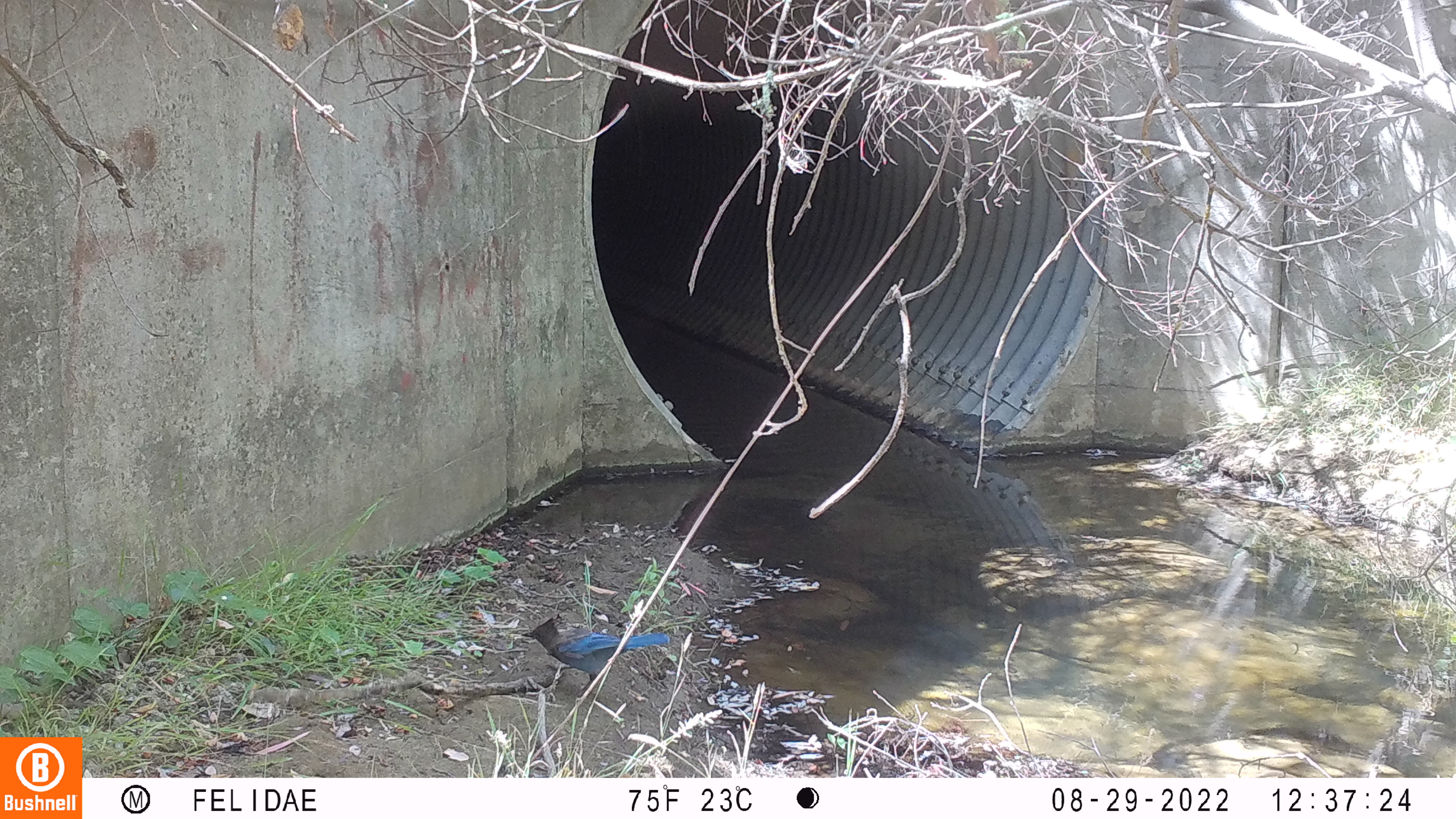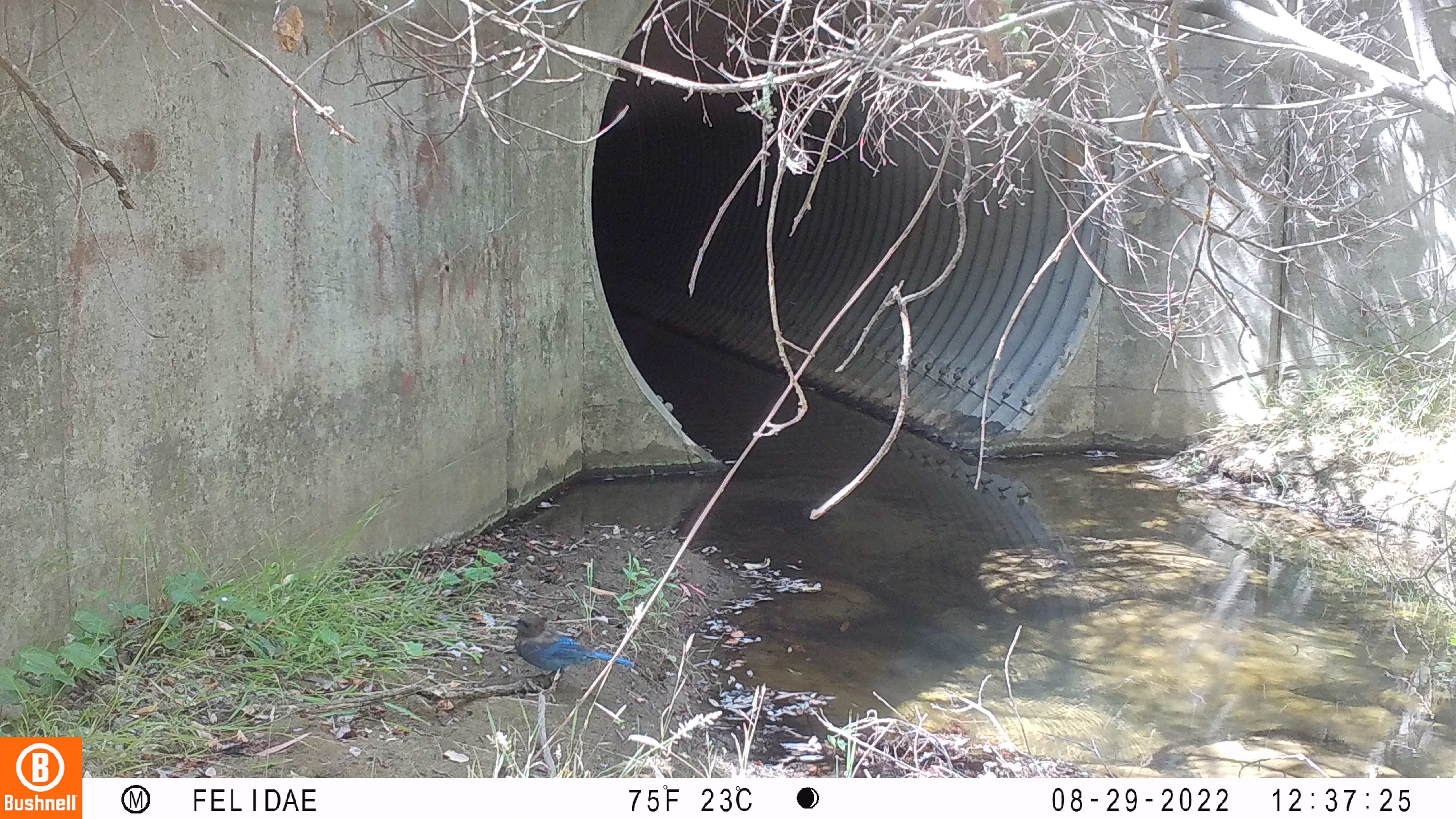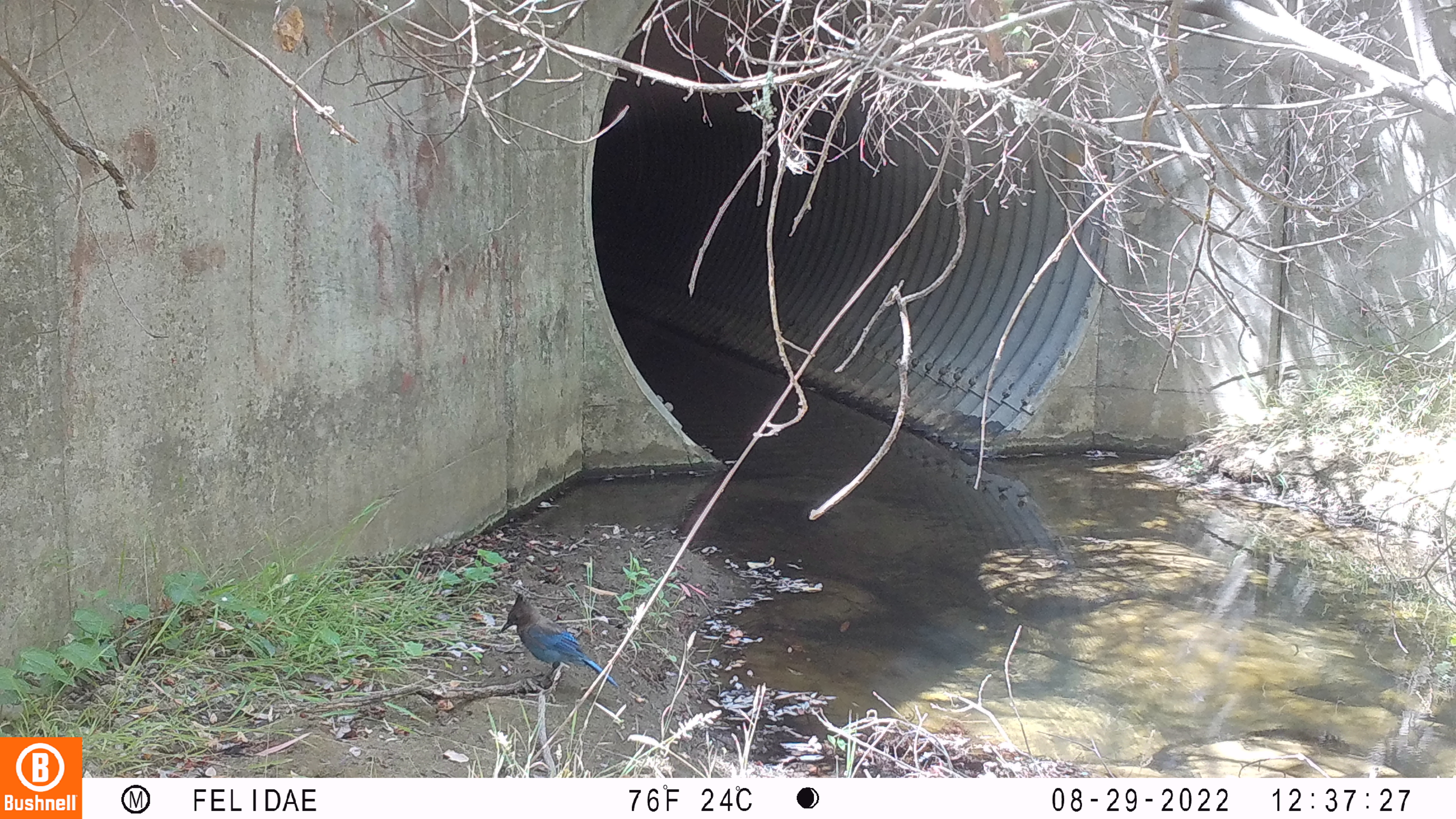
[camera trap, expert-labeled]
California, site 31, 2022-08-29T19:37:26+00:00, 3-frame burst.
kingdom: Animalia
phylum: Chordata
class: Aves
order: Passeriformes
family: Corvidae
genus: Cyanocitta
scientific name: Cyanocitta stelleri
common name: steller's jay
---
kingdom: Animalia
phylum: Chordata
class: Aves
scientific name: Aves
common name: bird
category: unknown bird